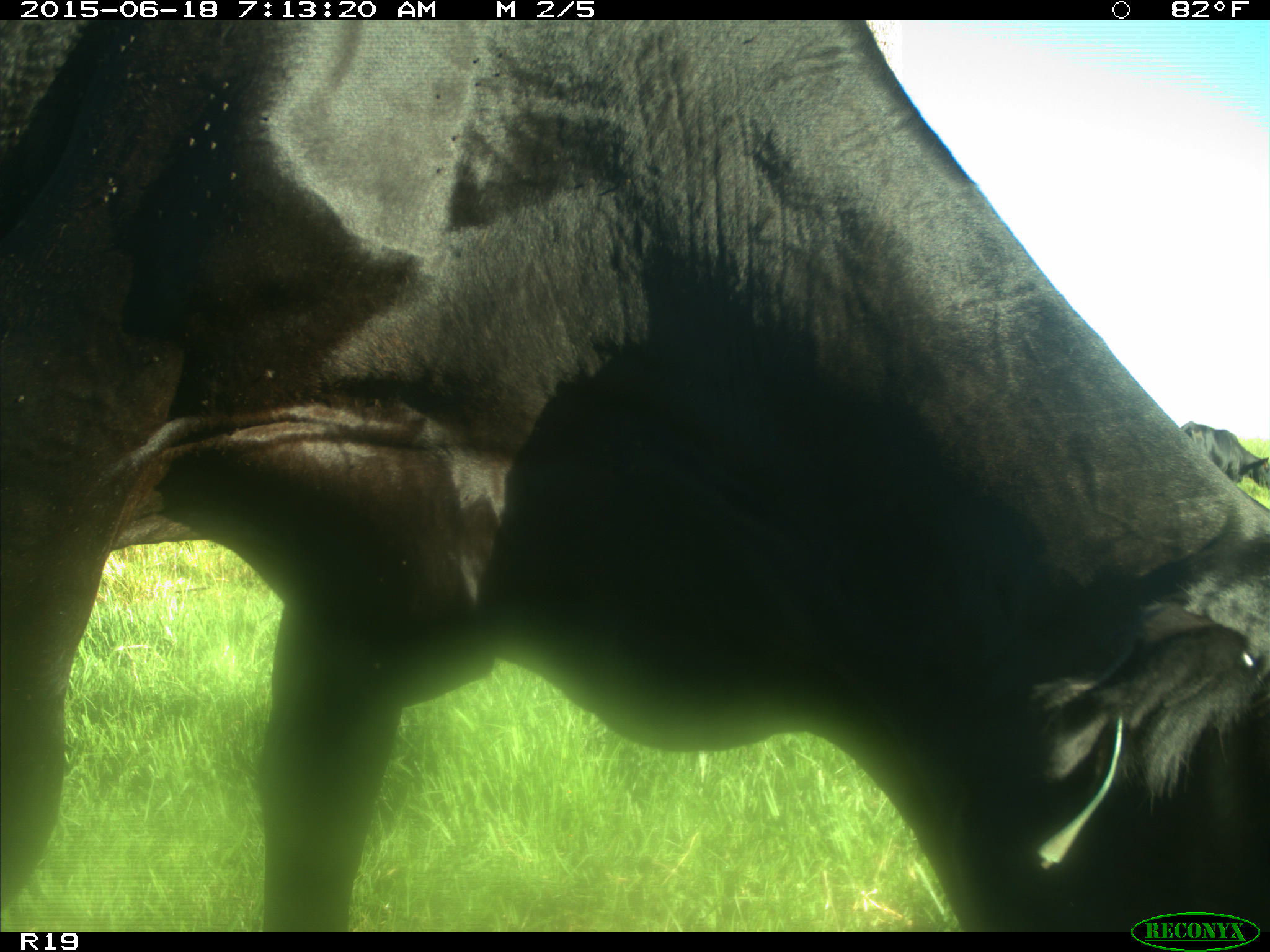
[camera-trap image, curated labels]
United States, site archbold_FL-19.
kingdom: Animalia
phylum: Chordata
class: Mammalia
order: Artiodactyla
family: Bovidae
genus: Bos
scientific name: Bos taurus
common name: domestic cow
Bos taurus (domestic cow).